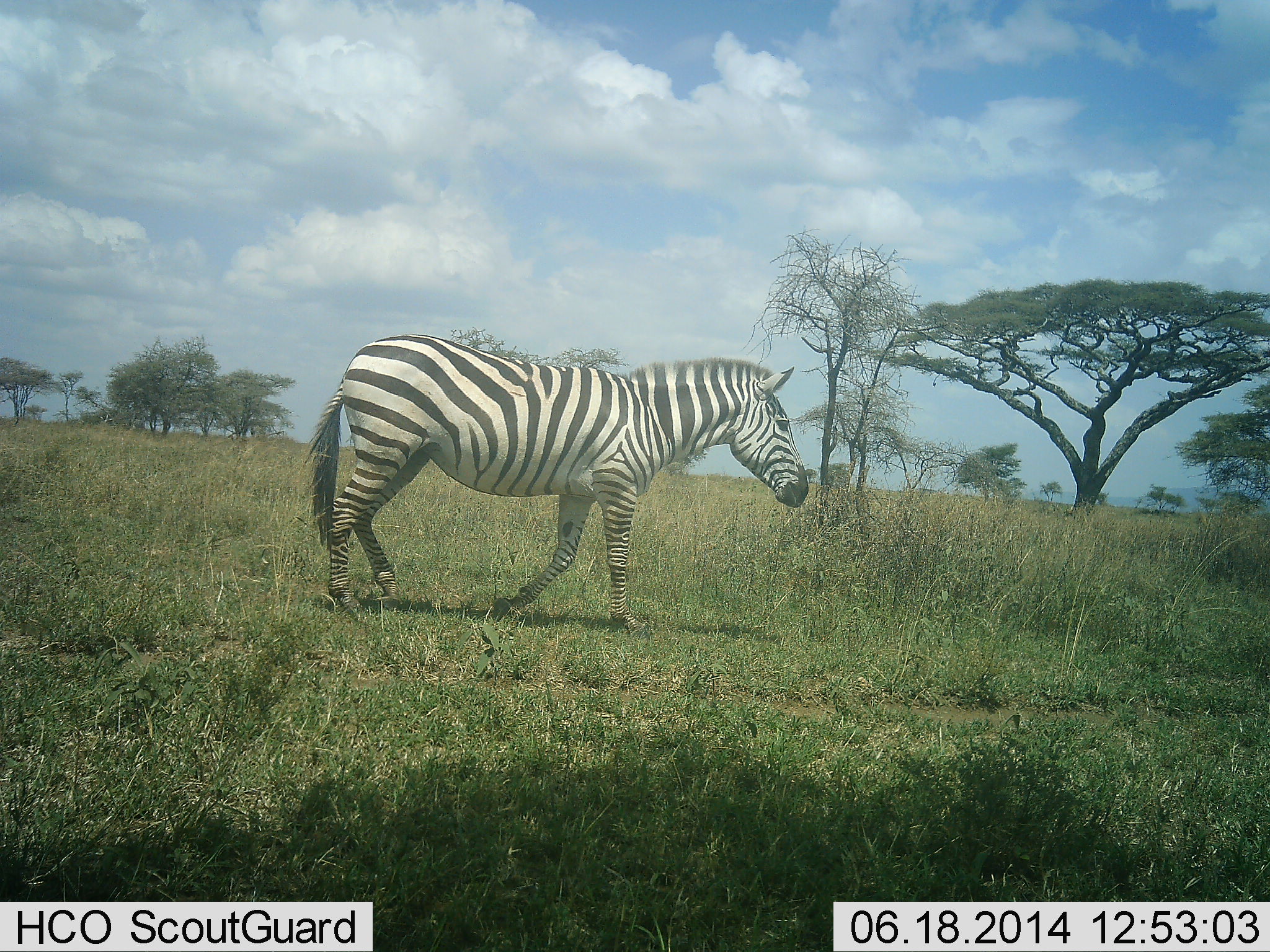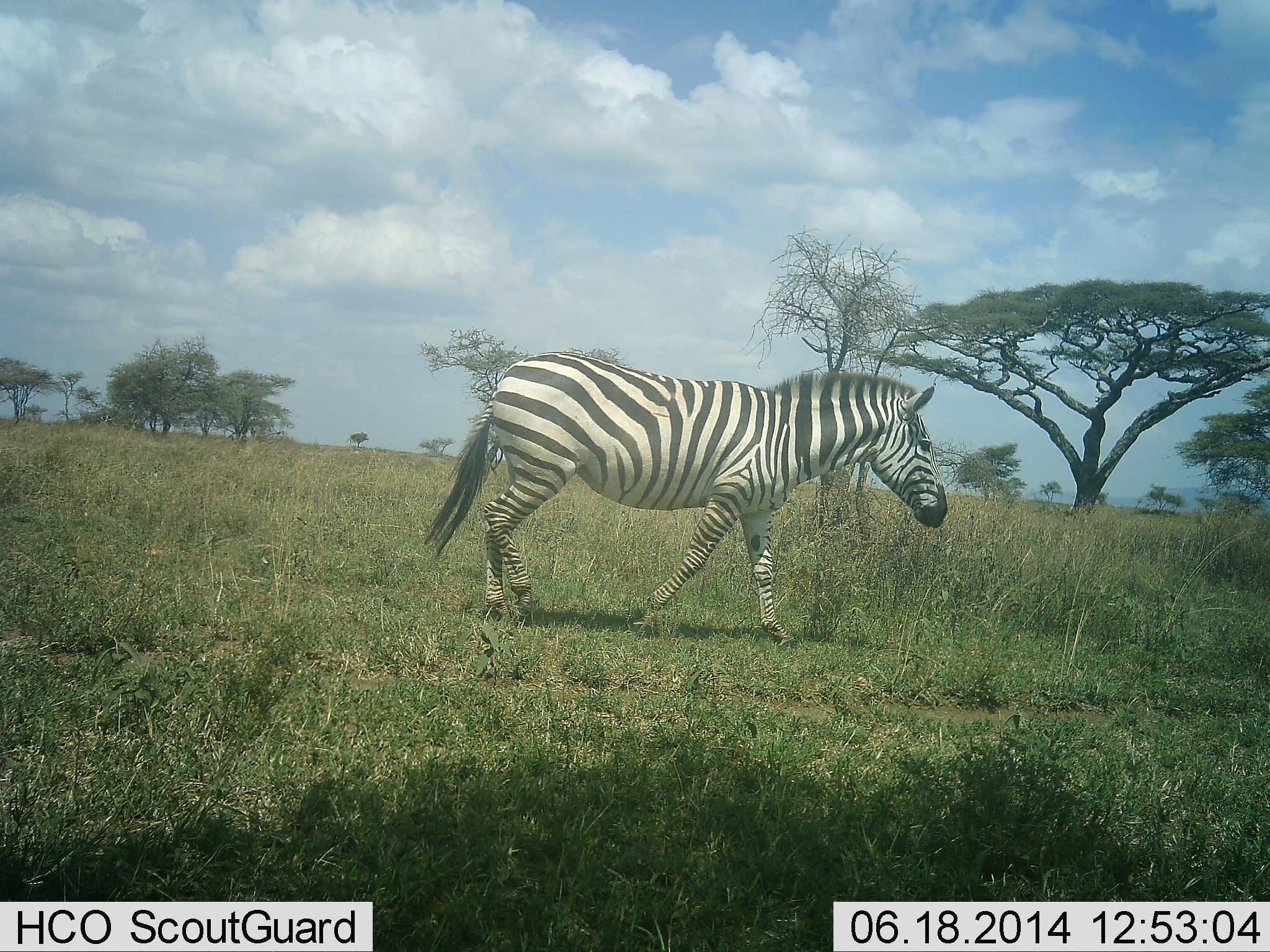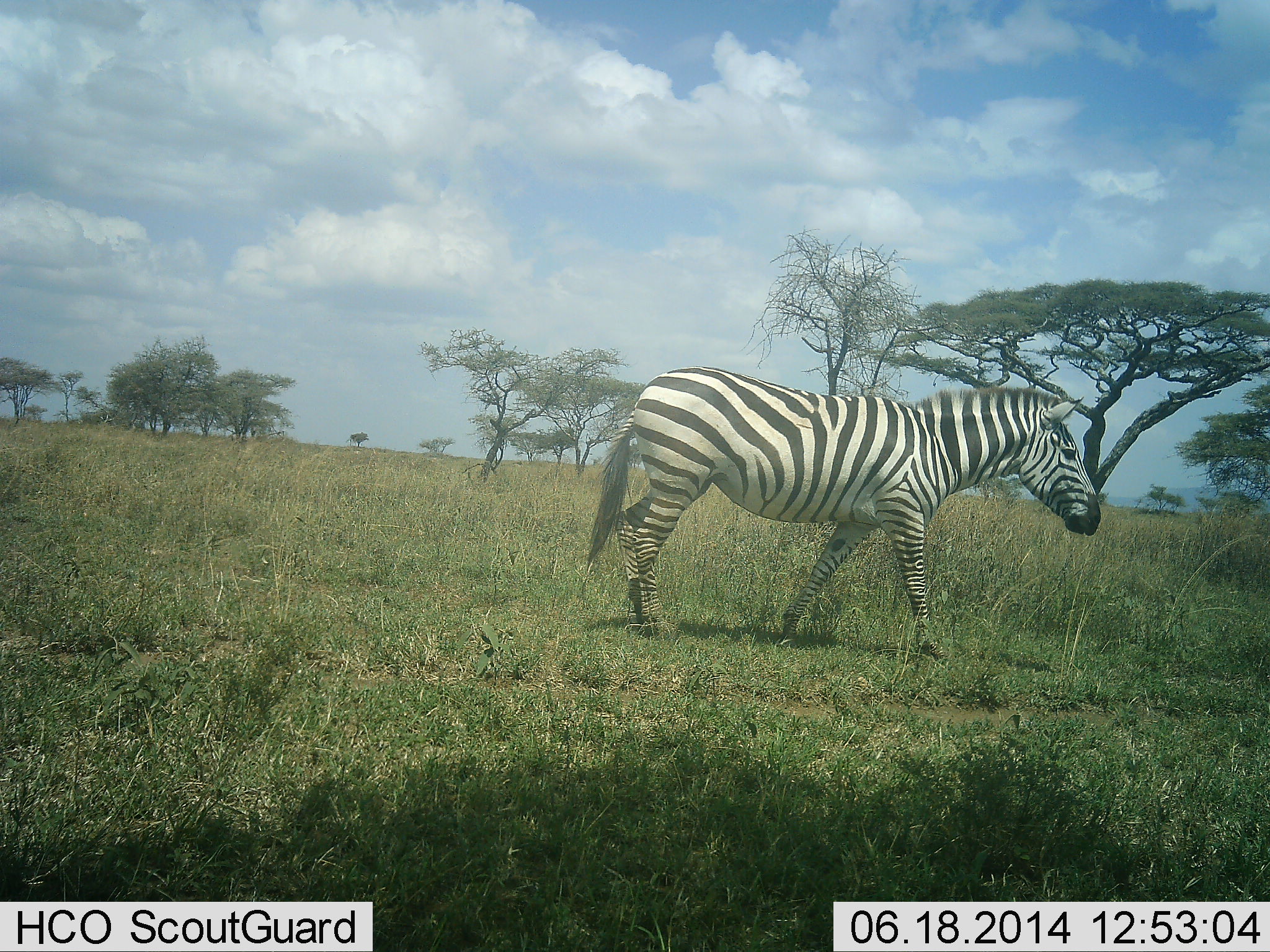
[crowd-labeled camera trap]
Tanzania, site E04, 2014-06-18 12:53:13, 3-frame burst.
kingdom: Animalia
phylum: Chordata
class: Mammalia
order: Perissodactyla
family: Equidae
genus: Equus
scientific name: Equus quagga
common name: plains zebra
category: zebra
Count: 1.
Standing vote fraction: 0%.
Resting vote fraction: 0%.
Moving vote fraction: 100%.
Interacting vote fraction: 0%.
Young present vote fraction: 0%.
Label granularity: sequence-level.